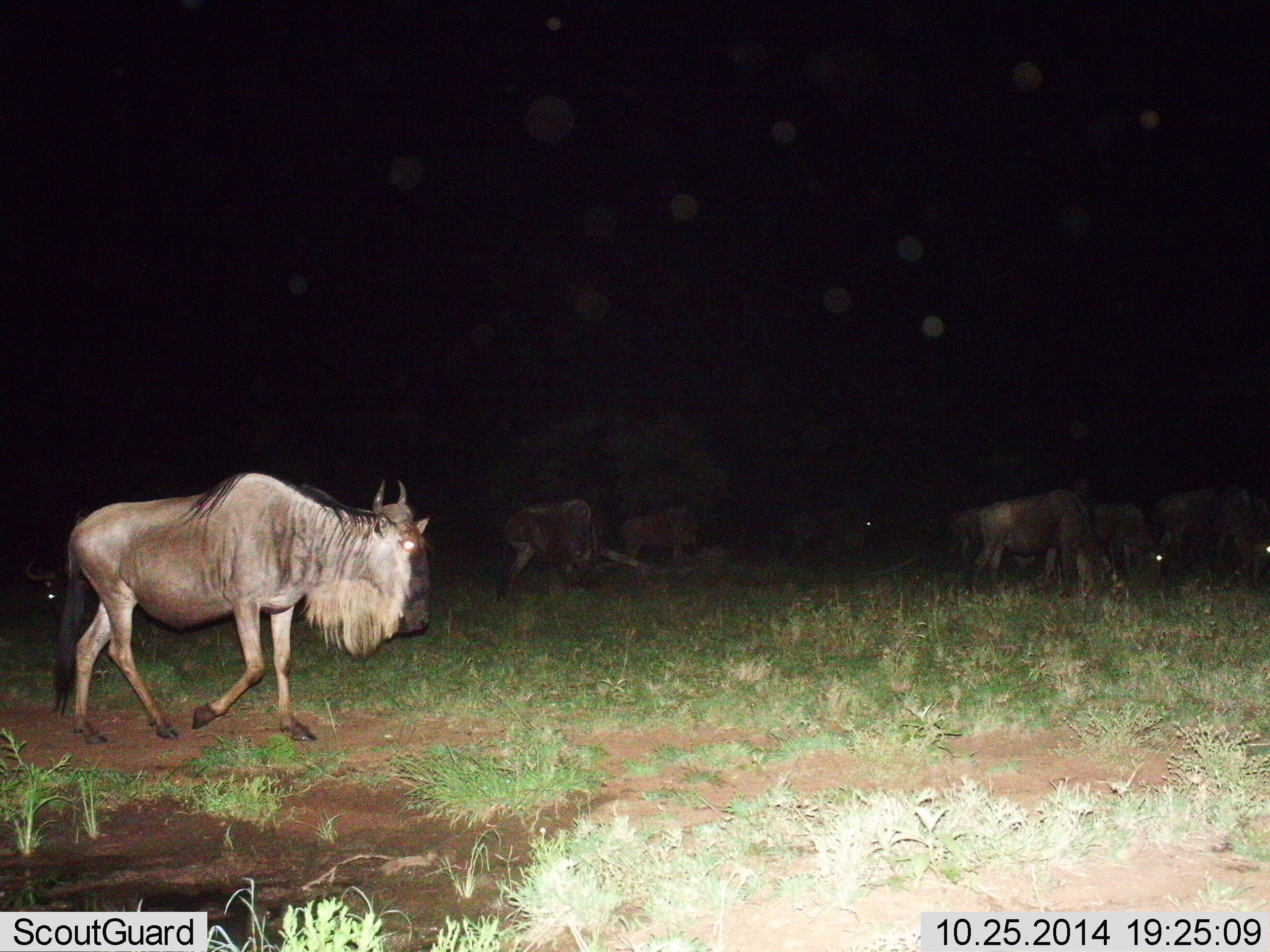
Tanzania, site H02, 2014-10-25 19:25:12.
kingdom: Animalia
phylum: Chordata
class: Mammalia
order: Artiodactyla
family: Bovidae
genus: Connochaetes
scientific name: Connochaetes taurinus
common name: blue wildebeest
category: wildebeest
Wildebeest (blue wildebeest) (Connochaetes taurinus), count 7. Behavior (volunteer vote fractions): standing 55%, resting 27%, moving 82%, interacting 0%. Young present (vote fraction): 0%. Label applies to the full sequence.